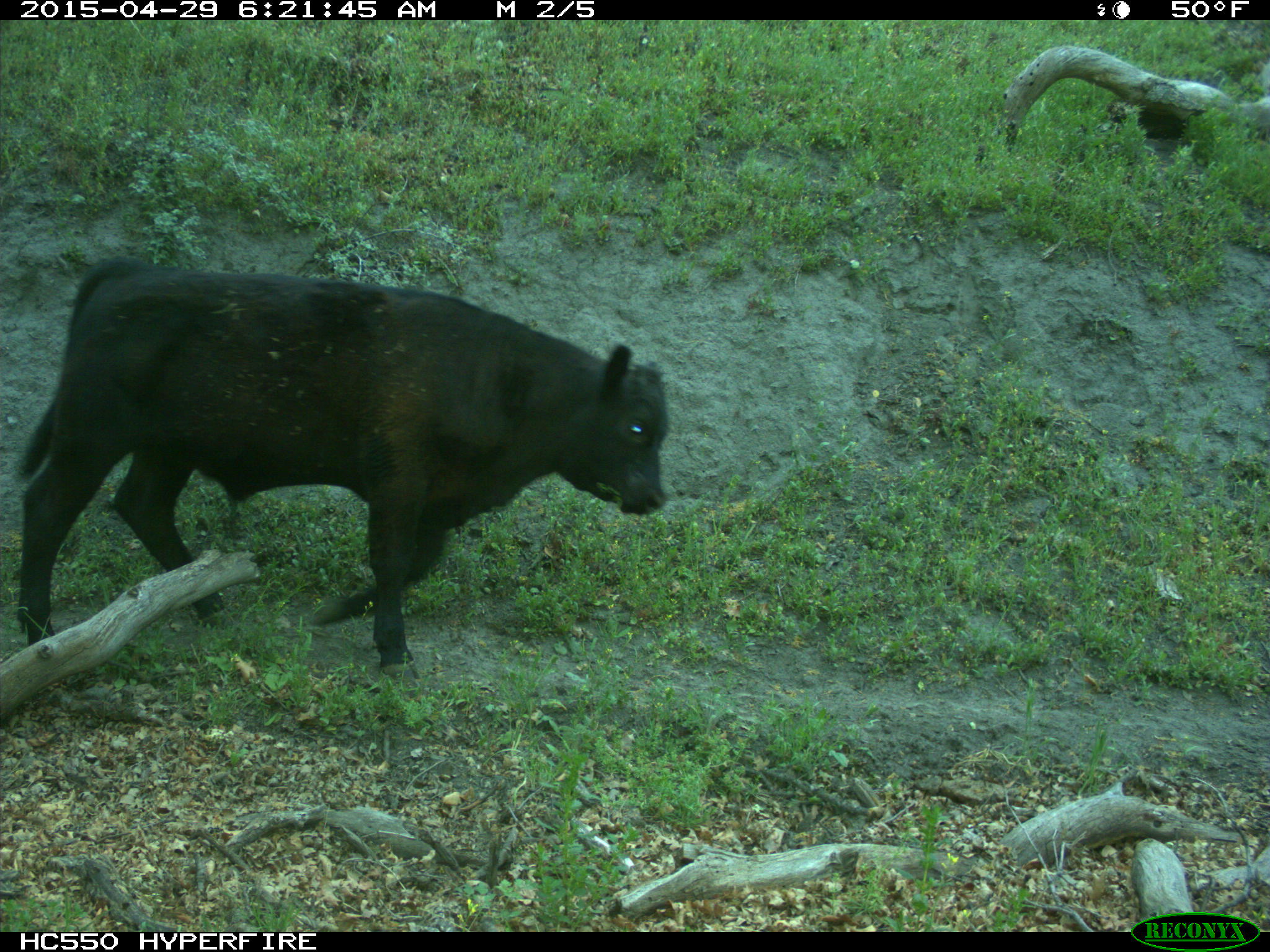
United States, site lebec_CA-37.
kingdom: Animalia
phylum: Chordata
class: Mammalia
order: Artiodactyla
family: Bovidae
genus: Bos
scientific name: Bos taurus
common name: domestic cow